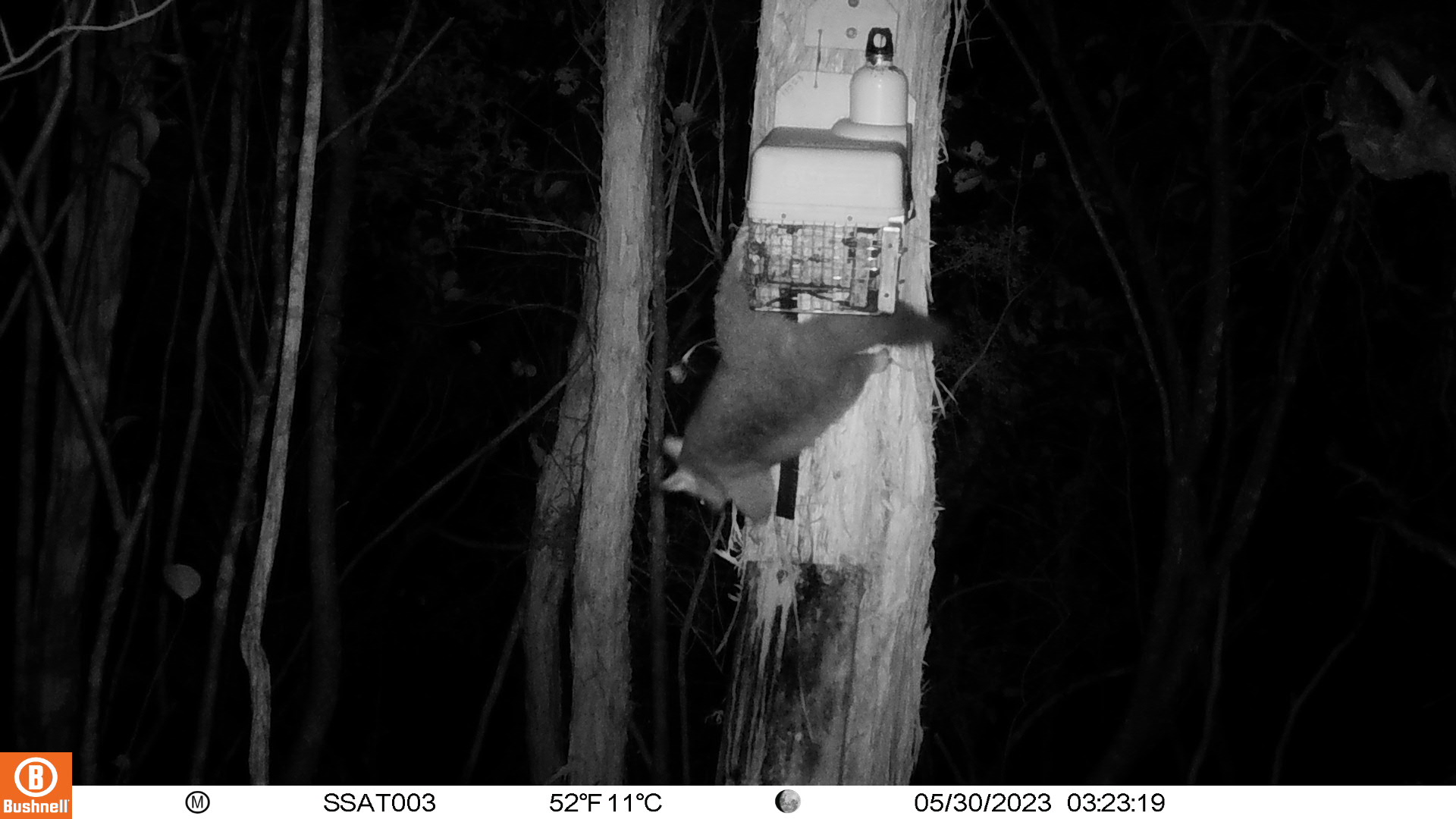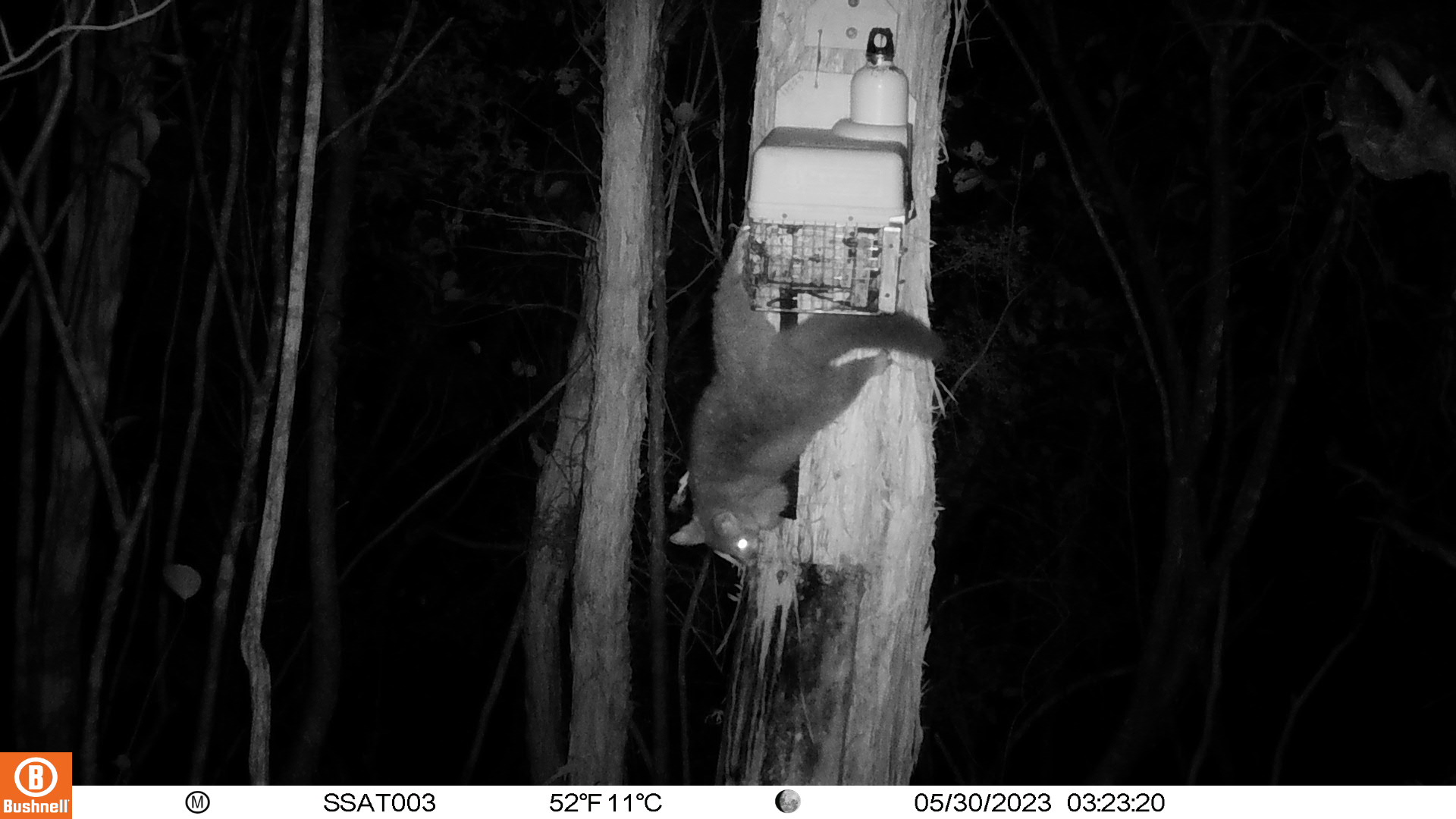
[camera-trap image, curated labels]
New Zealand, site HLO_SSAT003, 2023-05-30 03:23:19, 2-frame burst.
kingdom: Animalia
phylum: Chordata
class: Mammalia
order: Diprotodontia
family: Phalangeridae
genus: Trichosurus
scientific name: Trichosurus vulpecula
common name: common brushtail possum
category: possum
Possum (common brushtail possum) (Trichosurus vulpecula).